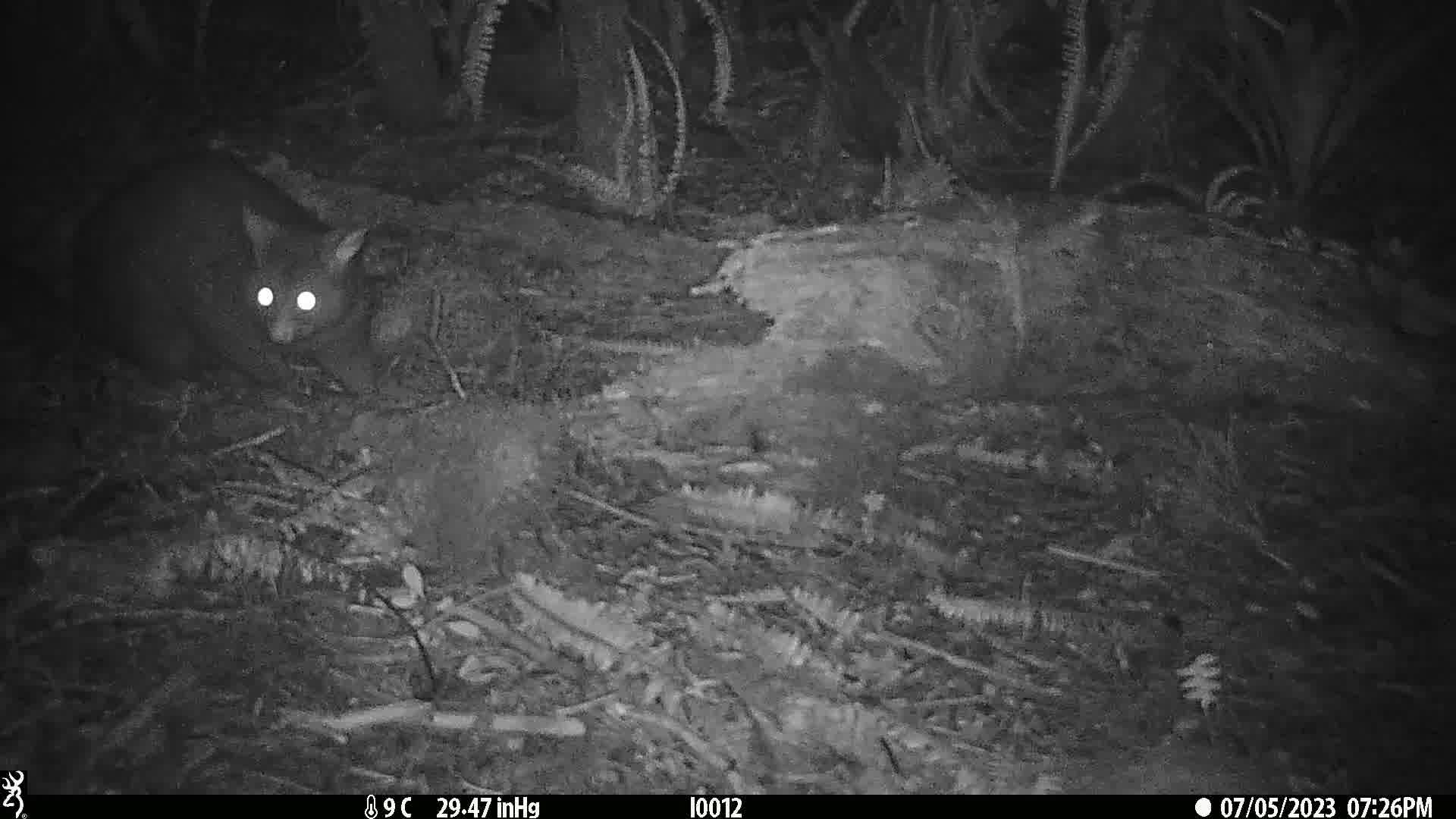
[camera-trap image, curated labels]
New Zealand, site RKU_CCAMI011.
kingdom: Animalia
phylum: Chordata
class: Mammalia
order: Diprotodontia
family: Phalangeridae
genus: Trichosurus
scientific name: Trichosurus vulpecula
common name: common brushtail possum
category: possum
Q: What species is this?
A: Possum (common brushtail possum) (Trichosurus vulpecula).